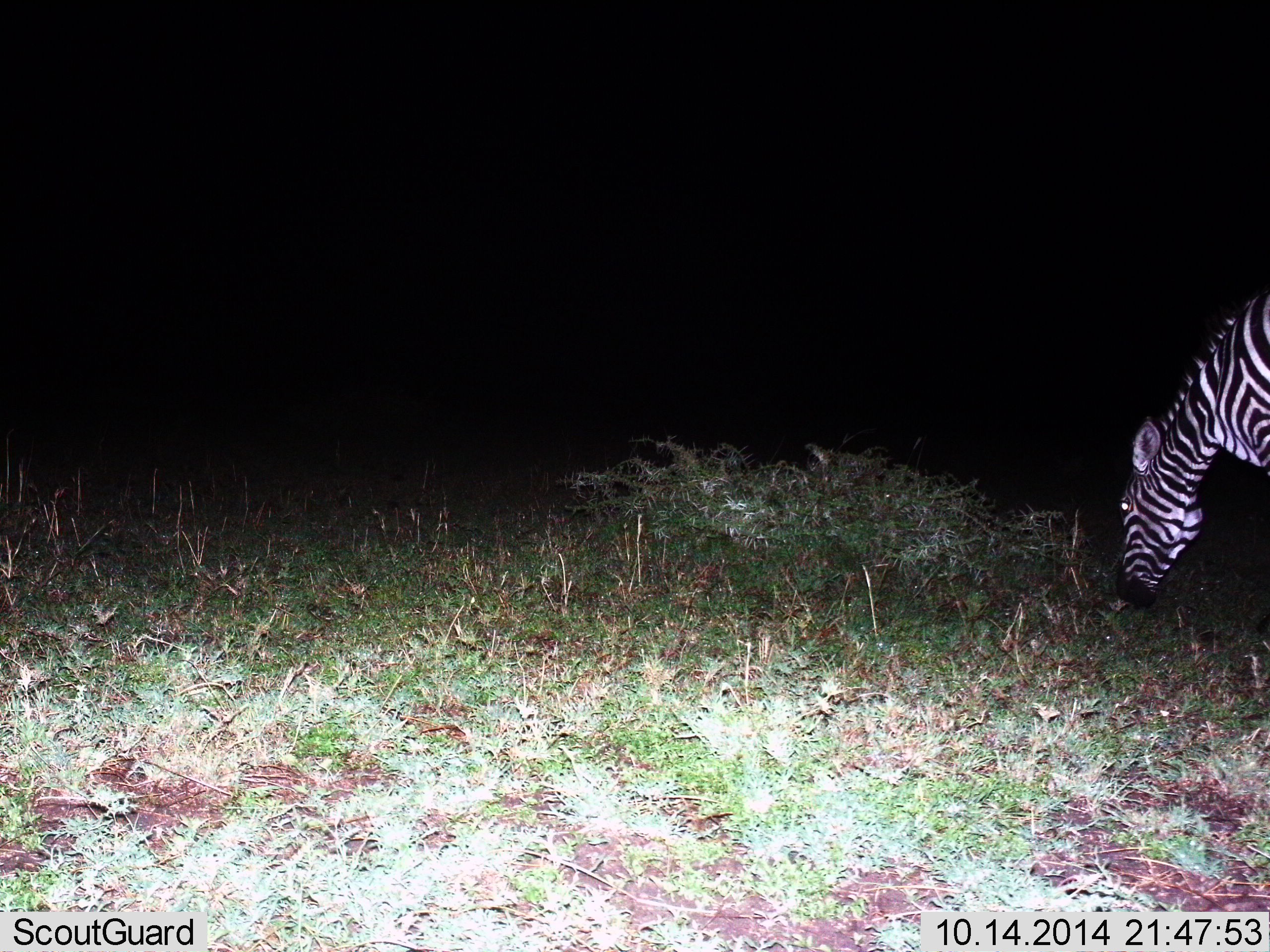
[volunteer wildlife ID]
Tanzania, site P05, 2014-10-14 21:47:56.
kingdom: Animalia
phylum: Chordata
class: Mammalia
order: Perissodactyla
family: Equidae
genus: Equus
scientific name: Equus quagga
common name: plains zebra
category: zebra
Zebra (plains zebra) (Equus quagga), count 1. Behavior (volunteer vote fractions): standing 10%, resting 0%, moving 0%, interacting 0%. Young present (vote fraction): 0%. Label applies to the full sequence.